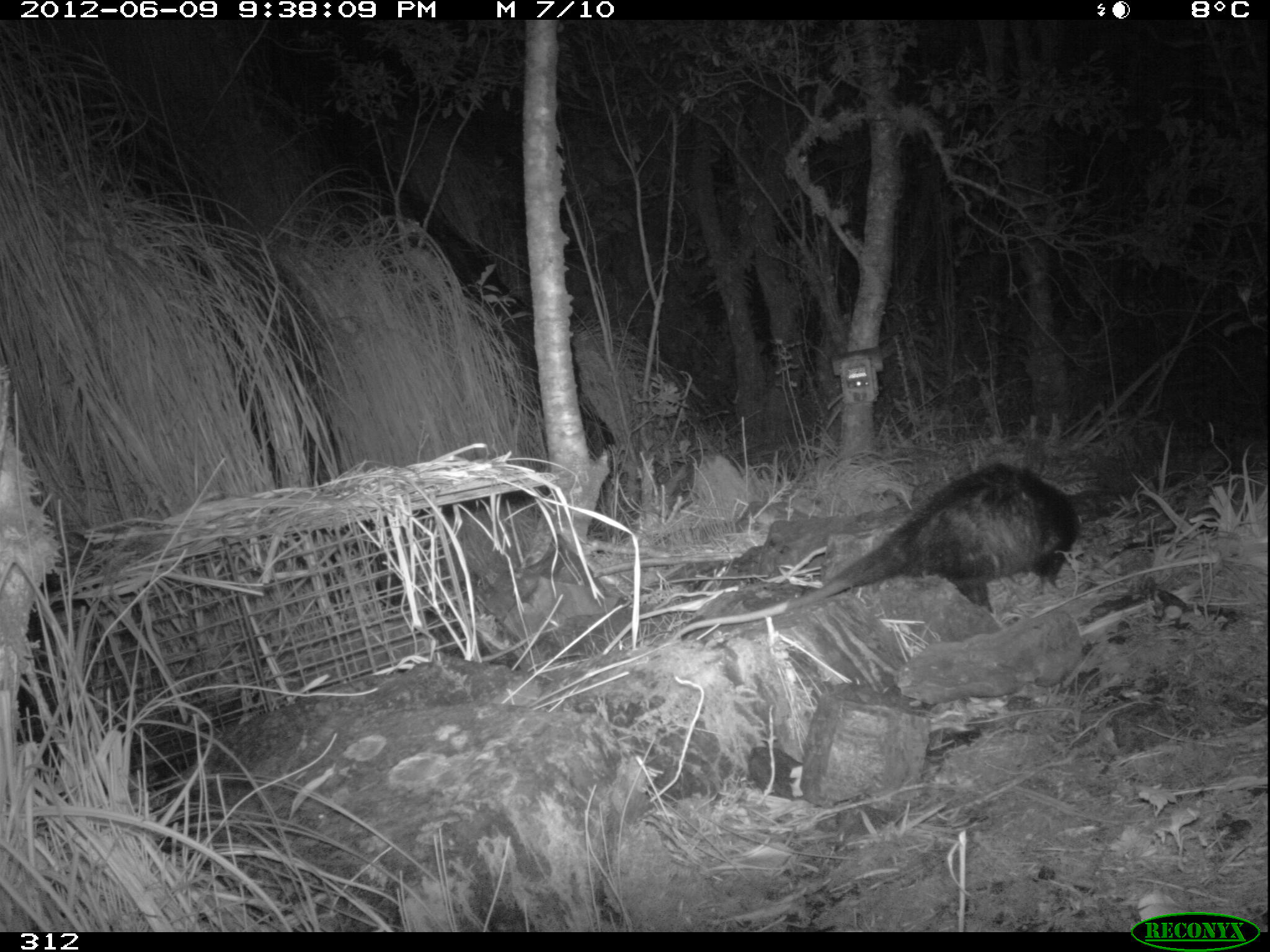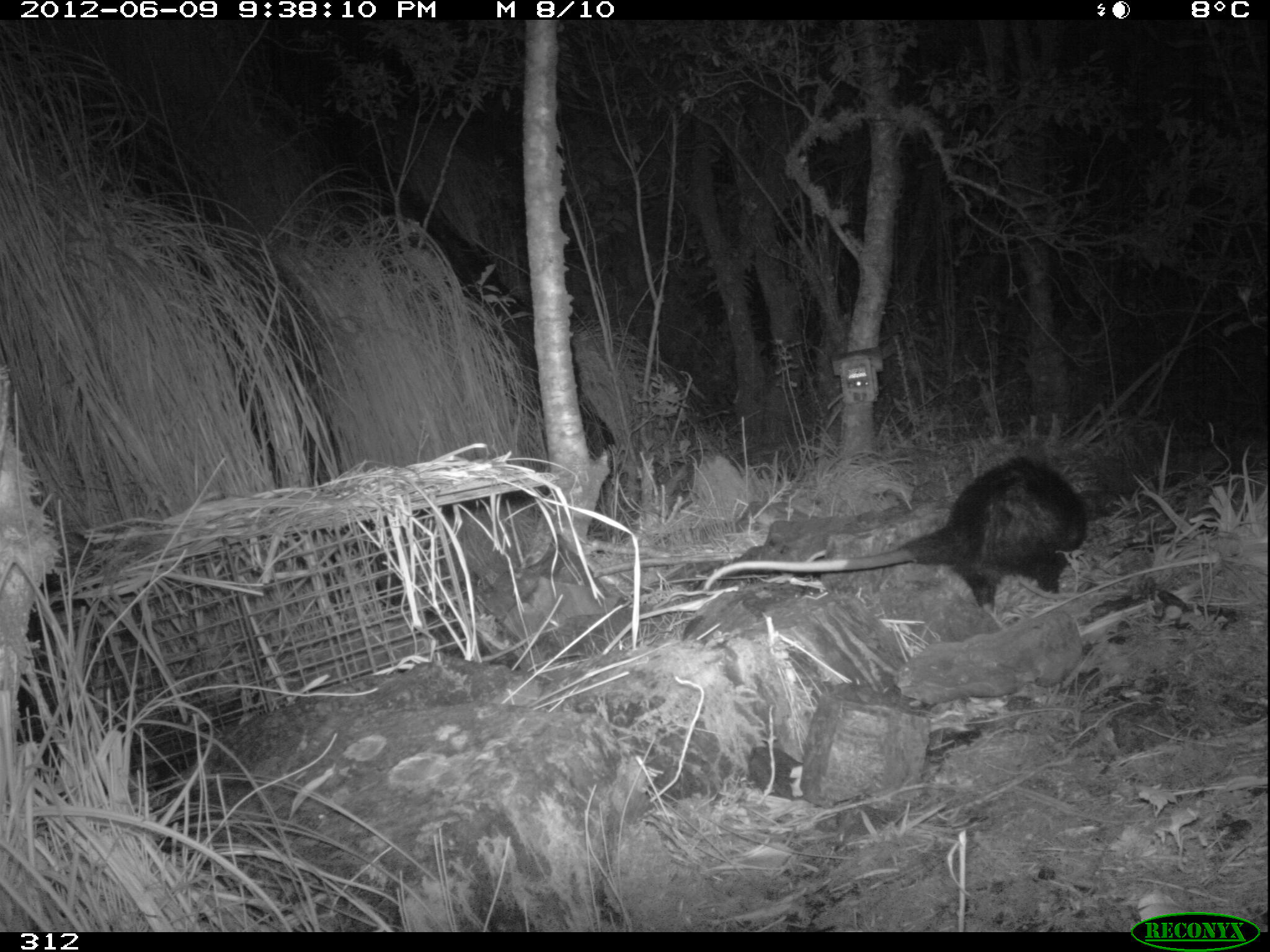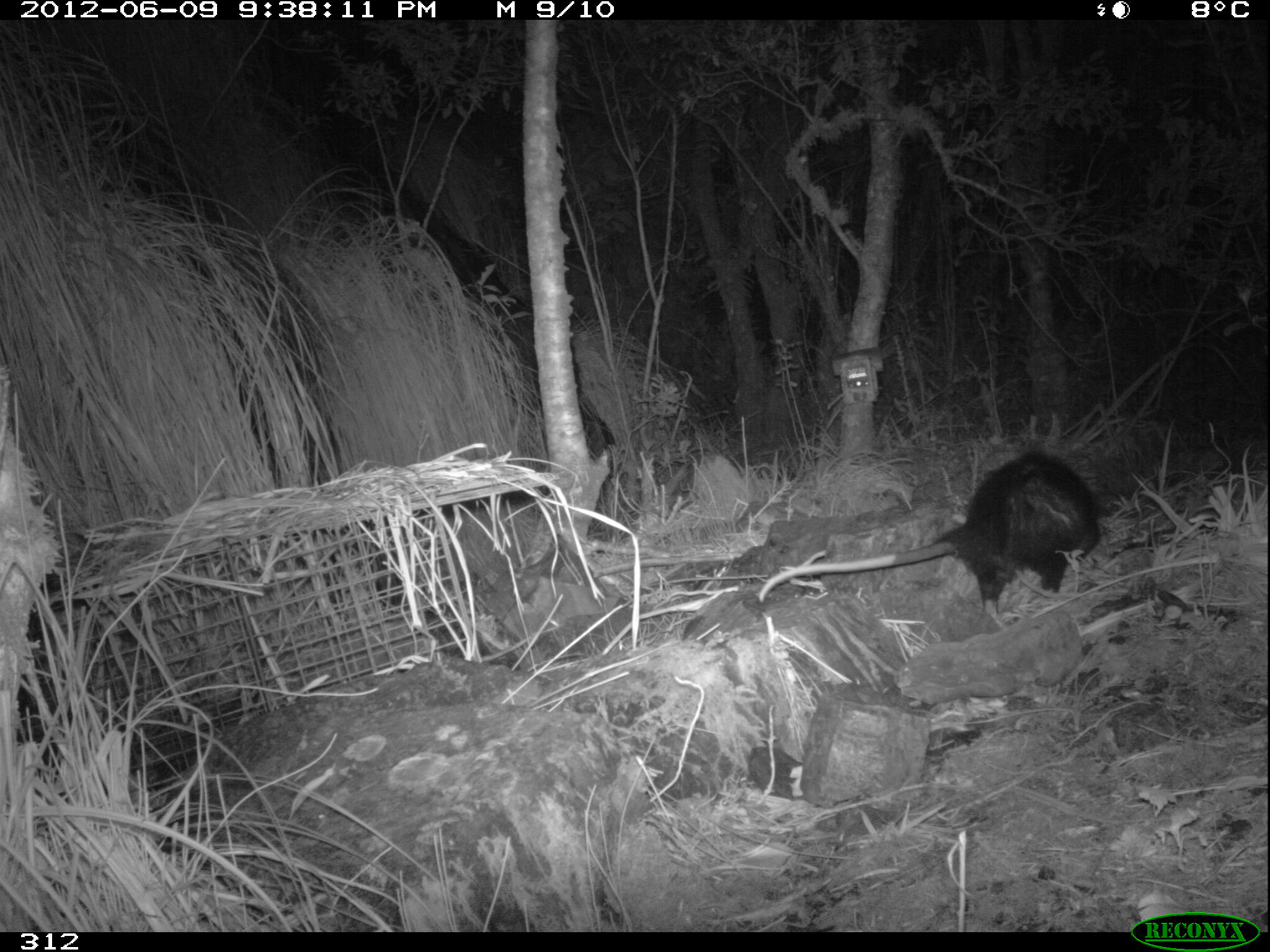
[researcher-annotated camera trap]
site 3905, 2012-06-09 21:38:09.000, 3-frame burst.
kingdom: Animalia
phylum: Chordata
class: Mammalia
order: Didelphimorphia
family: Didelphidae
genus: Didelphis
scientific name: Didelphis pernigra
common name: andean white-eared opossum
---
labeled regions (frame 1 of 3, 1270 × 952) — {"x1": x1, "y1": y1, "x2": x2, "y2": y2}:
didelphis pernigra: {"x1": 667, "y1": 460, "x2": 1082, "y2": 641}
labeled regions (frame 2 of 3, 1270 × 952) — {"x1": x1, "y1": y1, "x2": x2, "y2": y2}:
didelphis pernigra: {"x1": 702, "y1": 452, "x2": 1087, "y2": 613}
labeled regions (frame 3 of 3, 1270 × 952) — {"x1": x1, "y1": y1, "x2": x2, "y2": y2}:
didelphis pernigra: {"x1": 757, "y1": 446, "x2": 1100, "y2": 618}